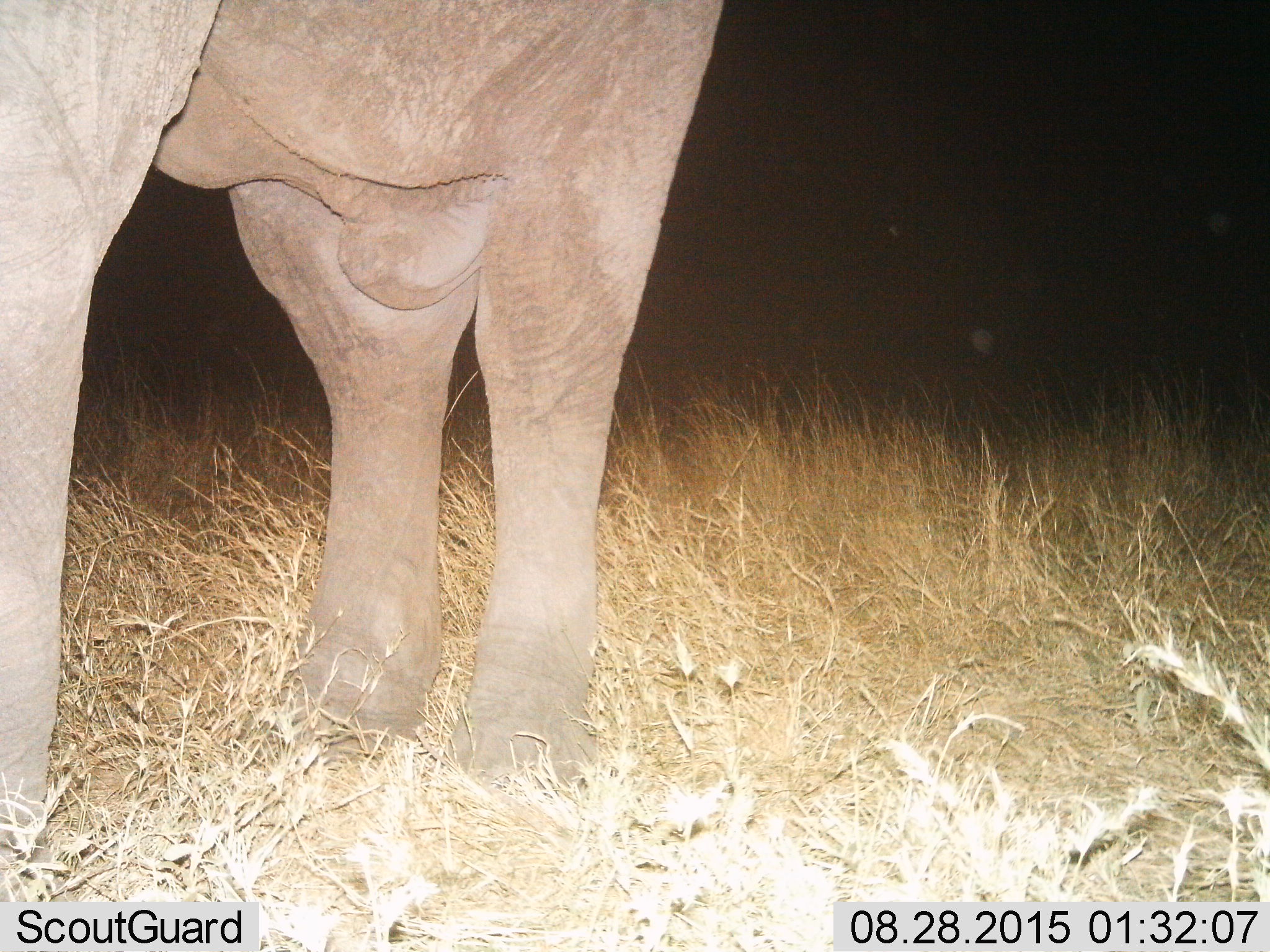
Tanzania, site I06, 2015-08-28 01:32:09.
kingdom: Animalia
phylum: Chordata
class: Mammalia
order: Proboscidea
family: Elephantidae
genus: Loxodonta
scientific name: Loxodonta africana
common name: african bush elephant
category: elephant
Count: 1.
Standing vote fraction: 100%.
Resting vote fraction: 0%.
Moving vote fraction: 0%.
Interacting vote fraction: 0%.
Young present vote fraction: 11%.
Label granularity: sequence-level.